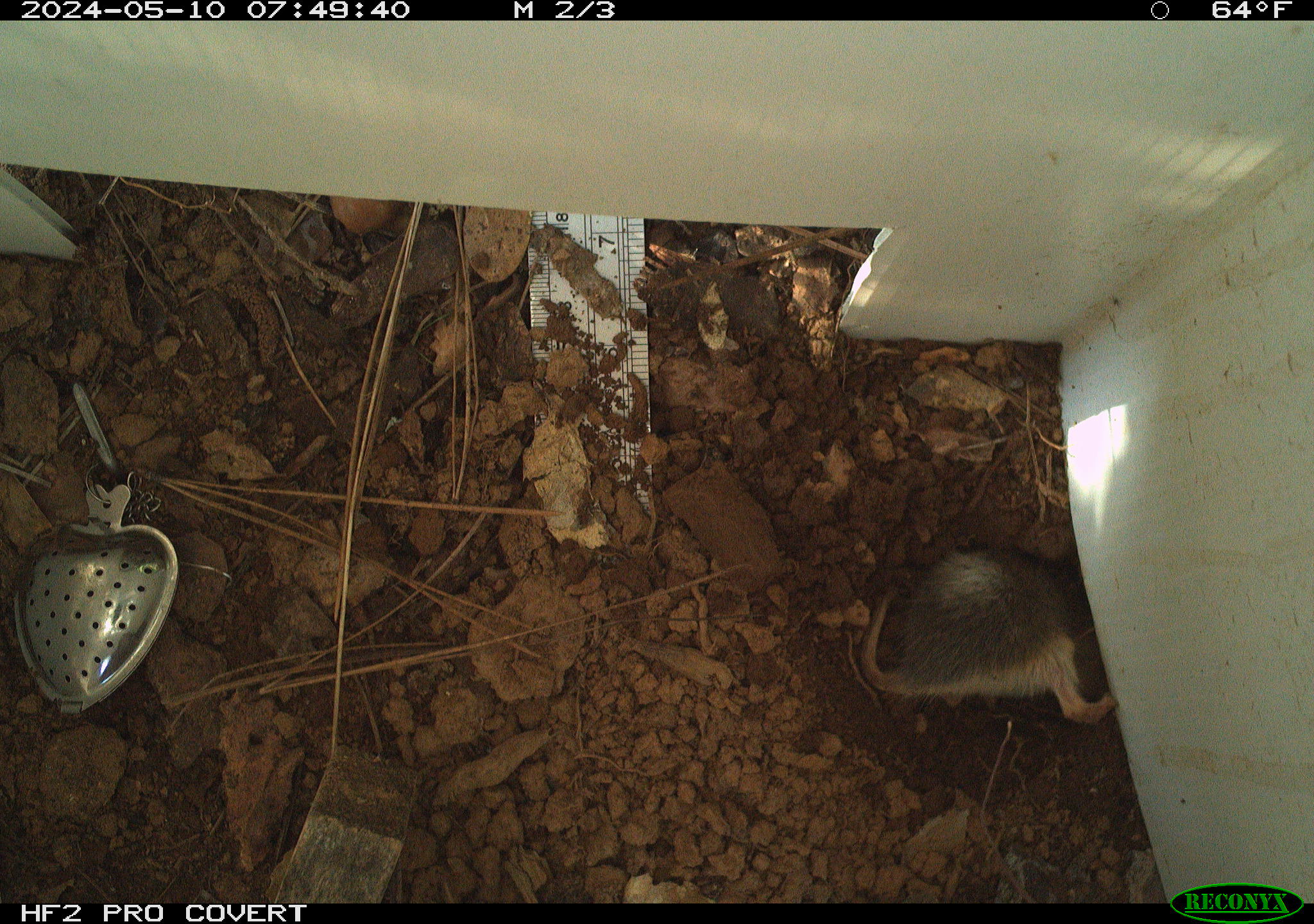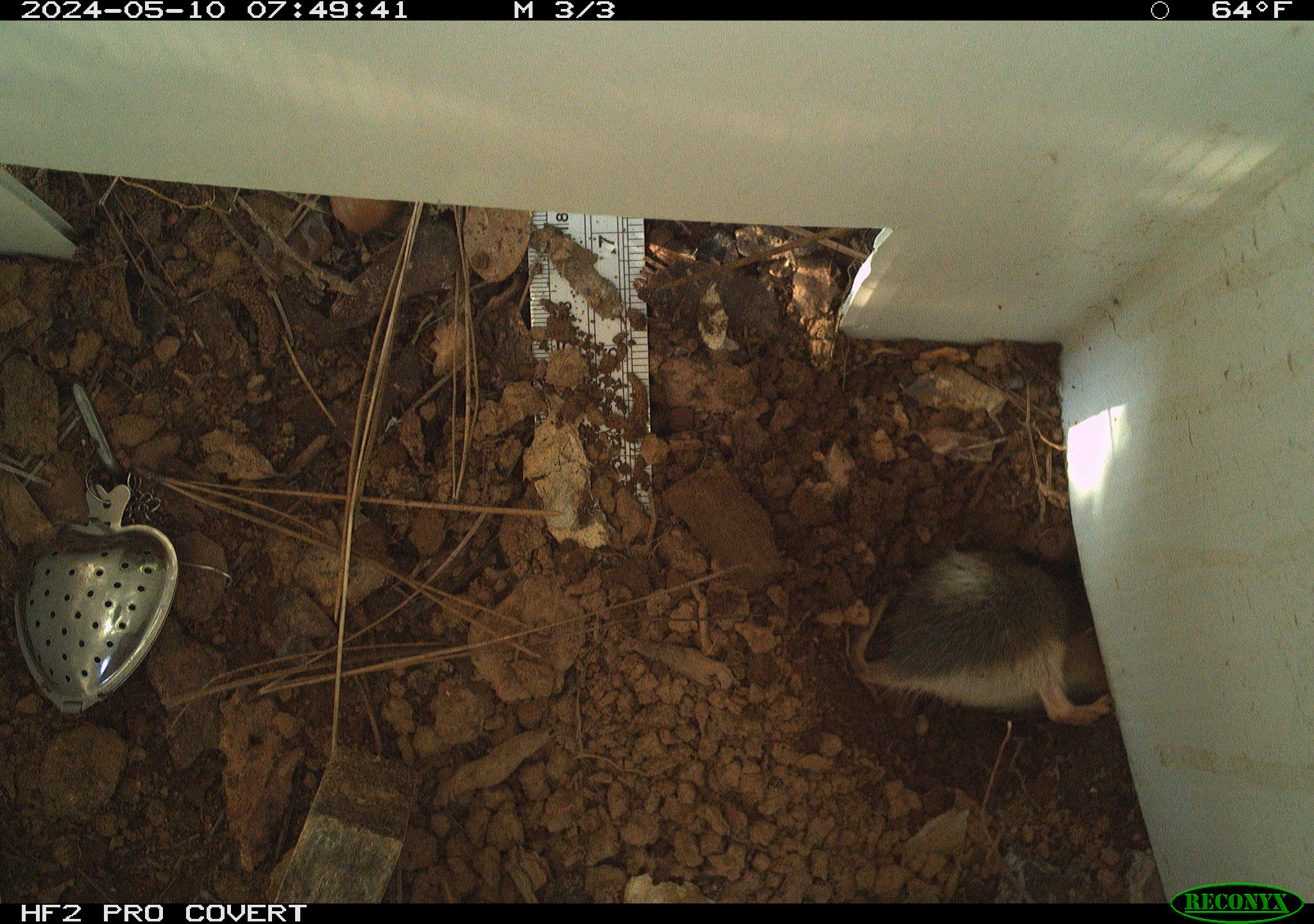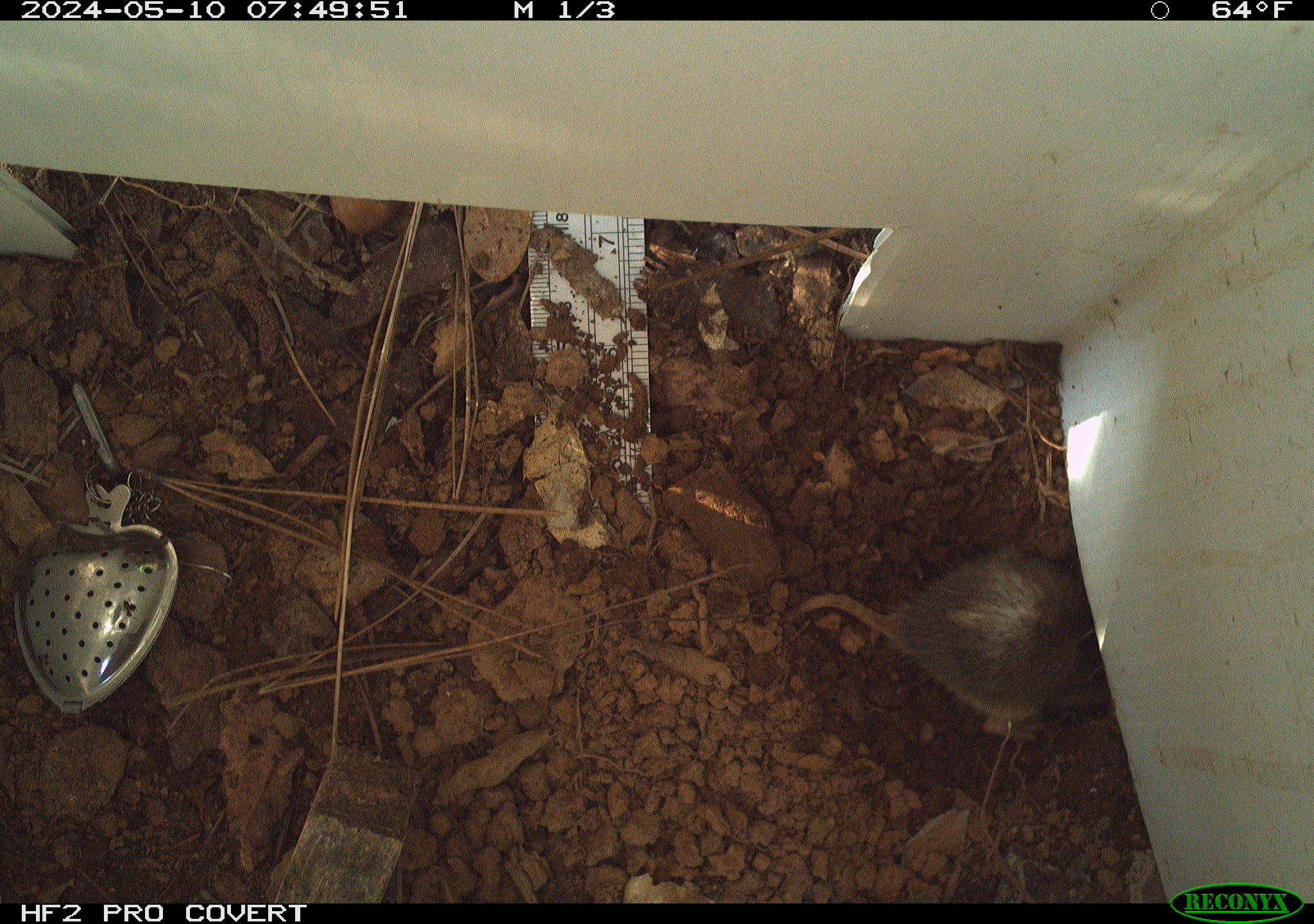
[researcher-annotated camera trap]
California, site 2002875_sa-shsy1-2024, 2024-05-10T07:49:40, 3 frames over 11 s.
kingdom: Animalia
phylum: Chordata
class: Mammalia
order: Rodentia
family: Geomyidae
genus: Thomomys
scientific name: Thomomys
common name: smooth-toothed pocket gophers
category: thomomys species